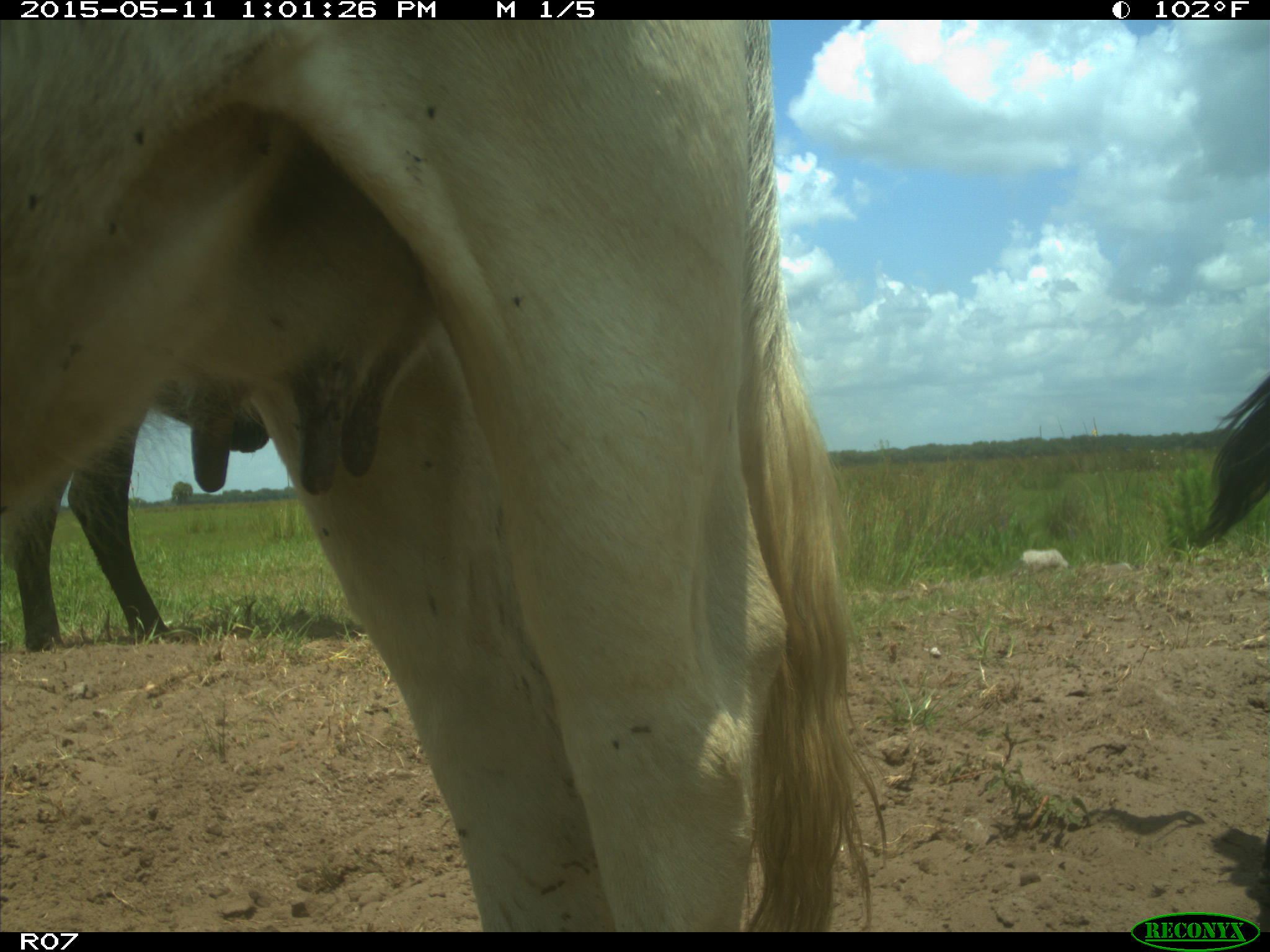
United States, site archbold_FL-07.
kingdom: Animalia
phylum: Chordata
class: Mammalia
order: Artiodactyla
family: Bovidae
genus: Bos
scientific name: Bos taurus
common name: domestic cow